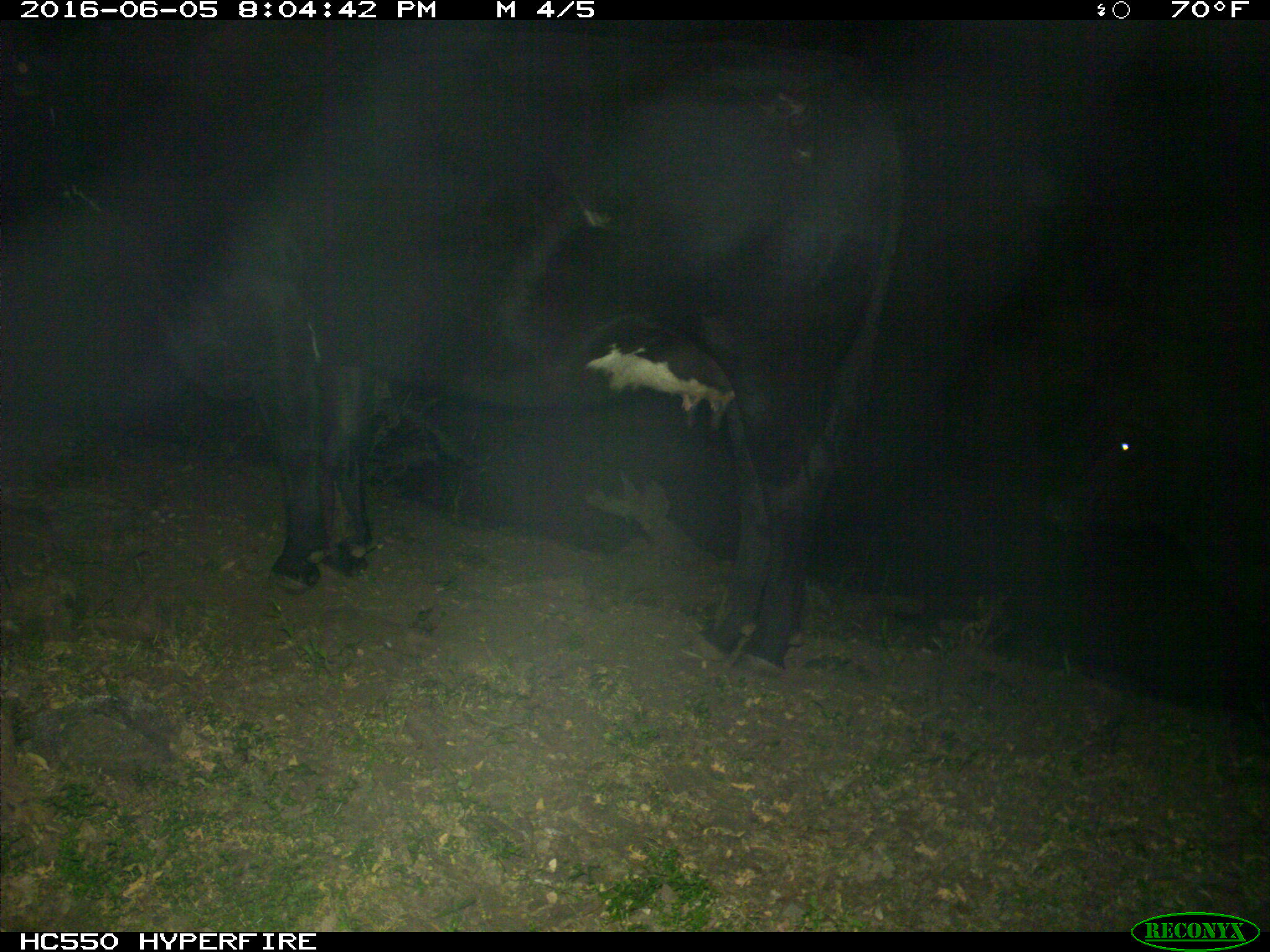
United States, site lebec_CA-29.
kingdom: Animalia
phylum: Chordata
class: Mammalia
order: Artiodactyla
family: Bovidae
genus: Bos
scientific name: Bos taurus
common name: domestic cow